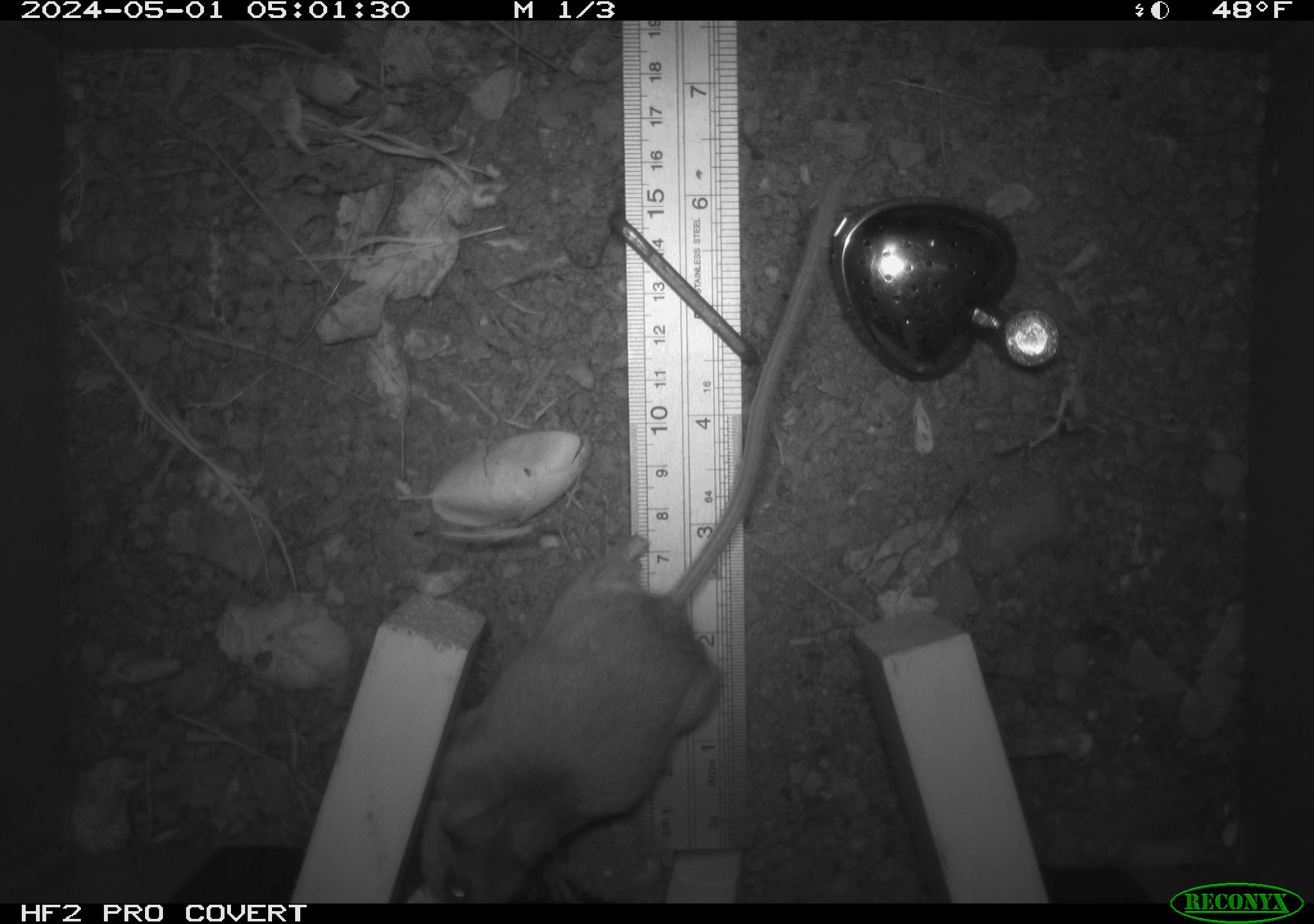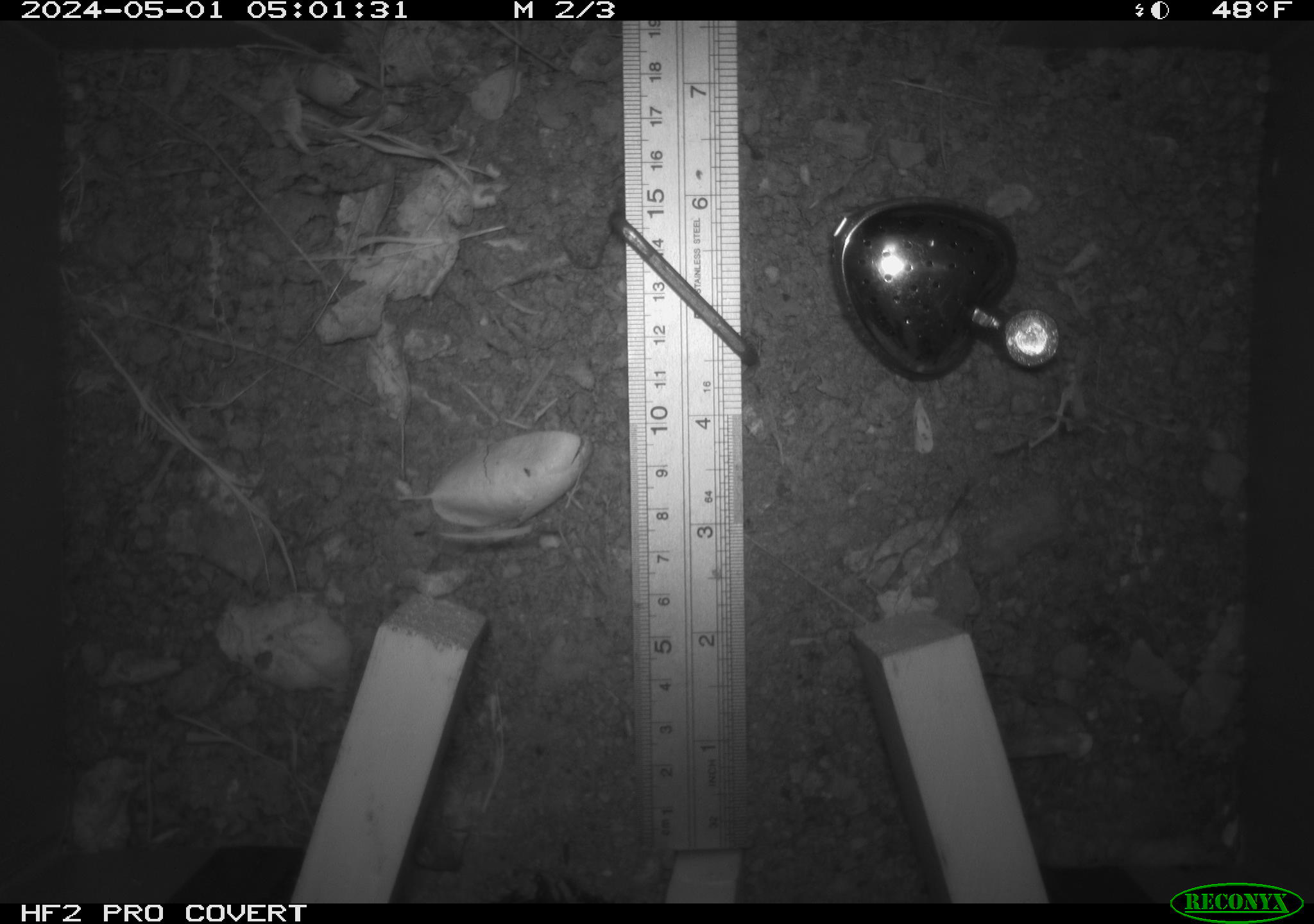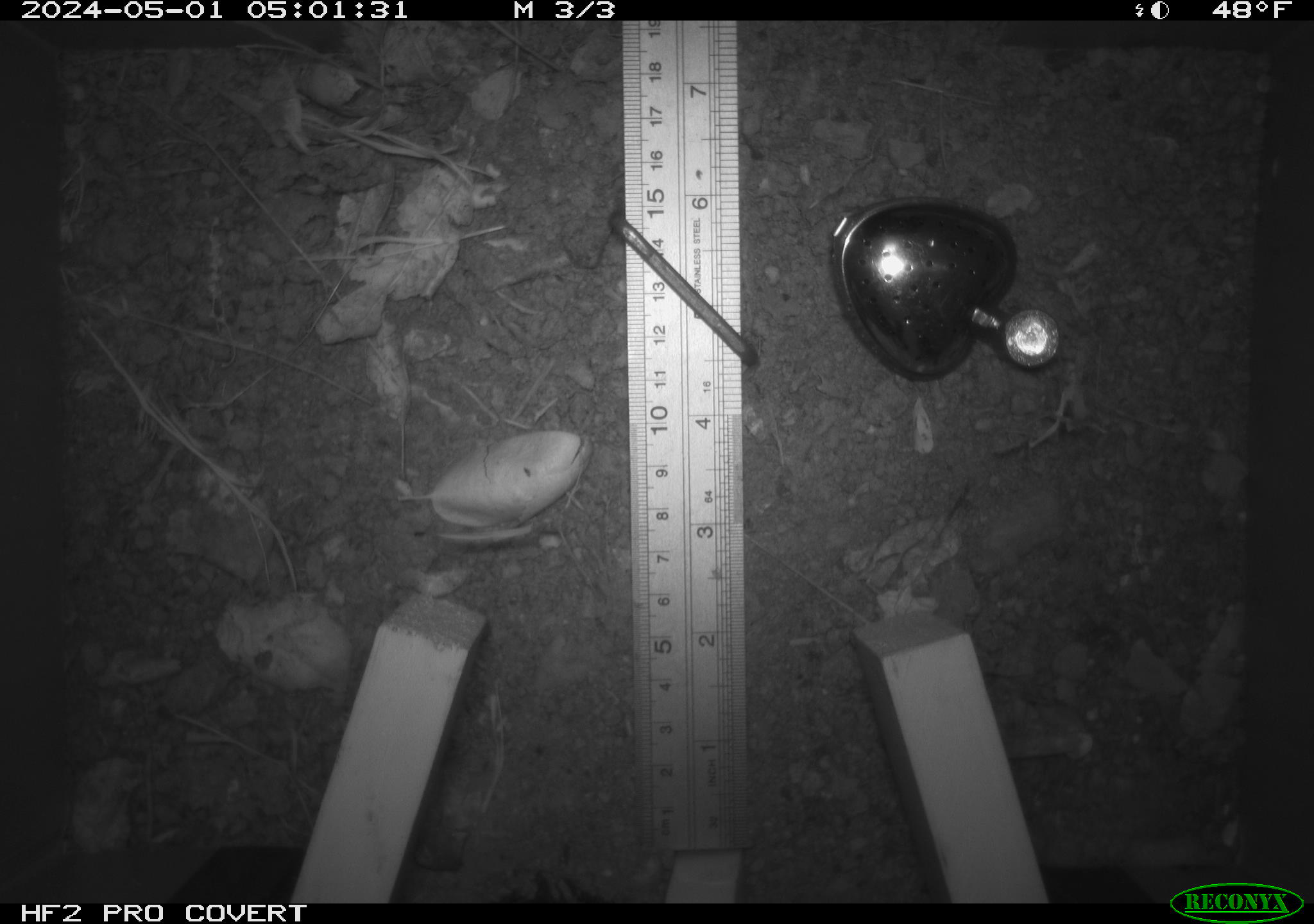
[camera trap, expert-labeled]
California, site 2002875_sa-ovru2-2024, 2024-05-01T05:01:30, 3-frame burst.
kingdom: Animalia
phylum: Chordata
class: Mammalia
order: Rodentia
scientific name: Rodentia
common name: rodent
Rodent (Rodentia).